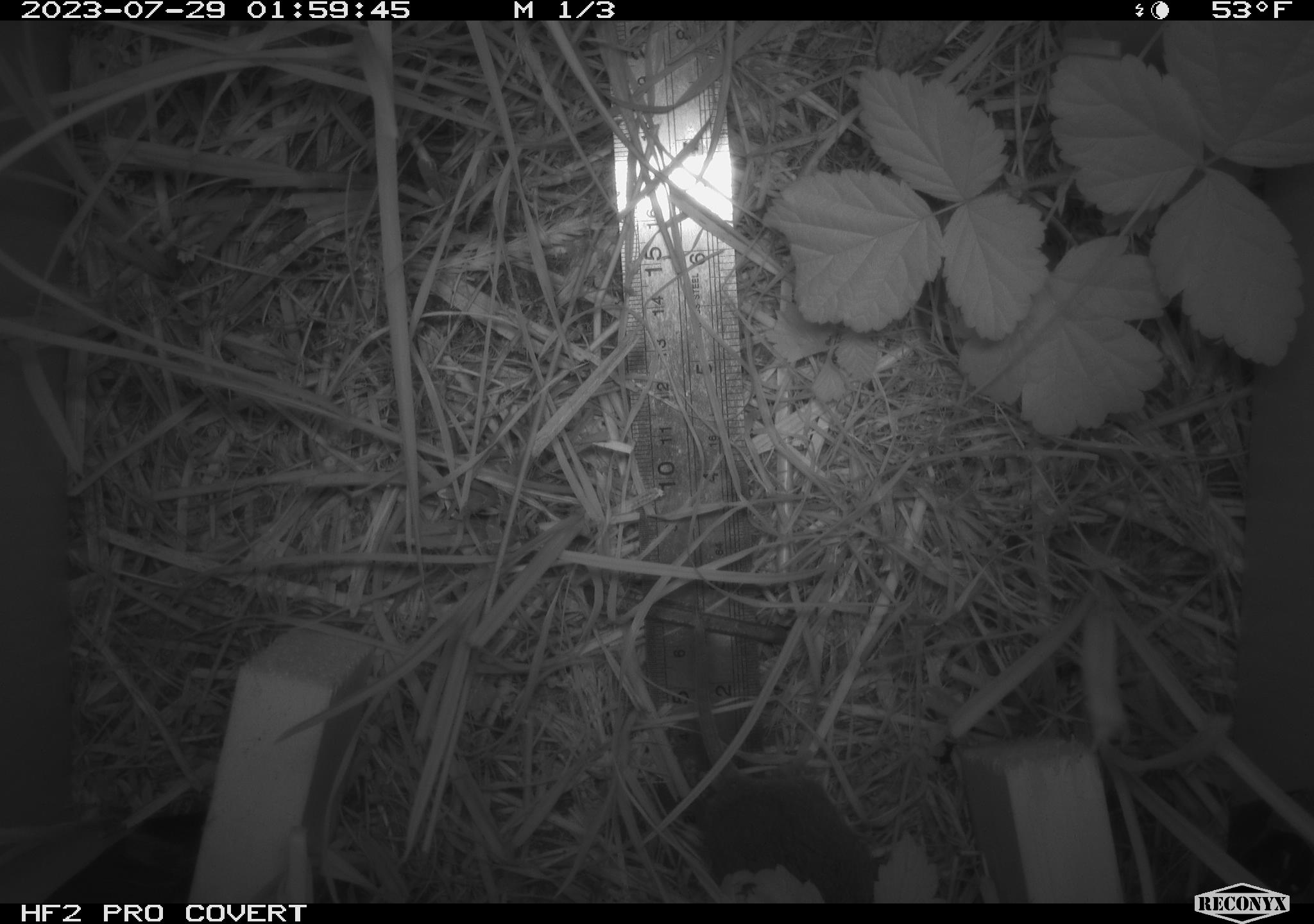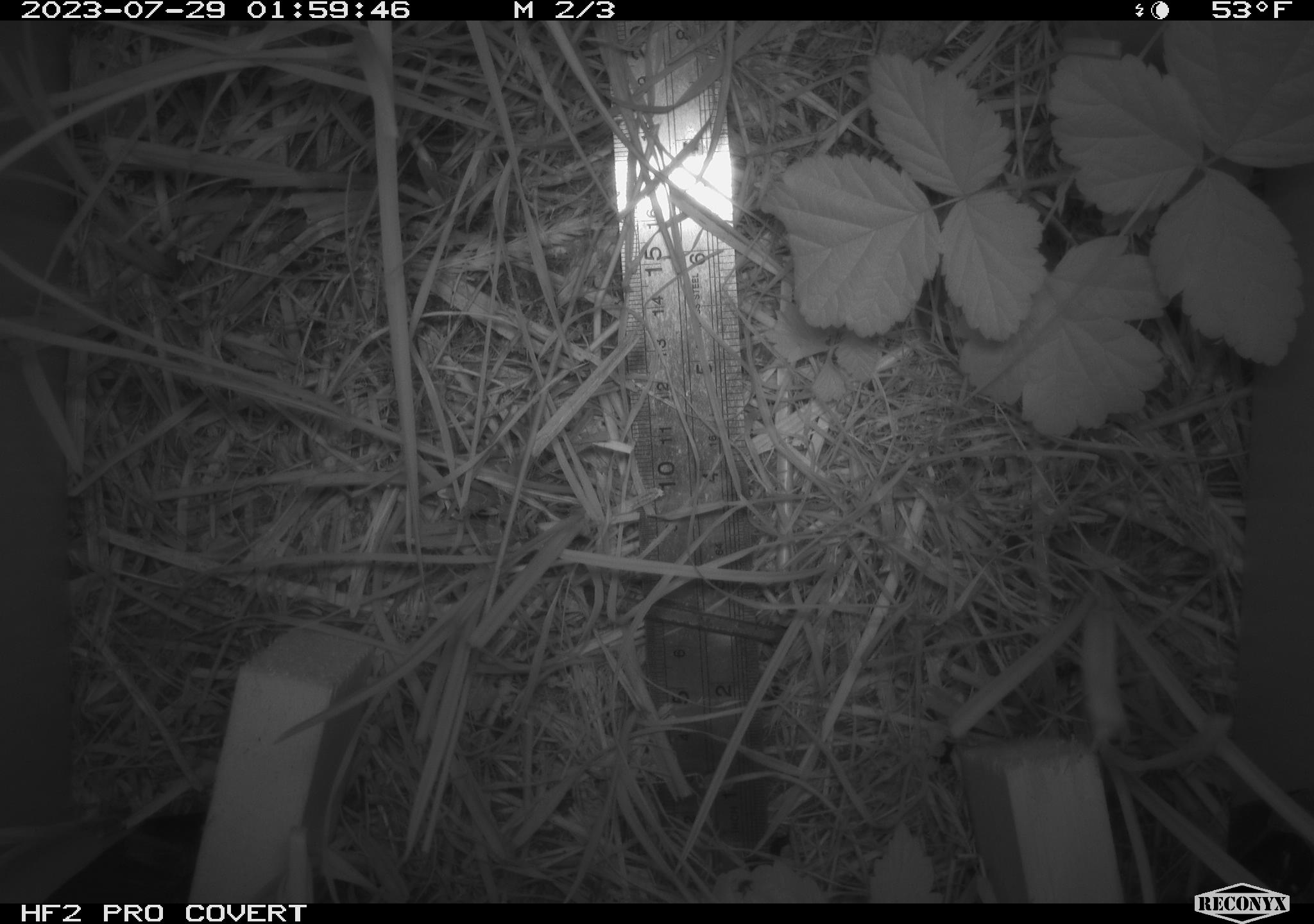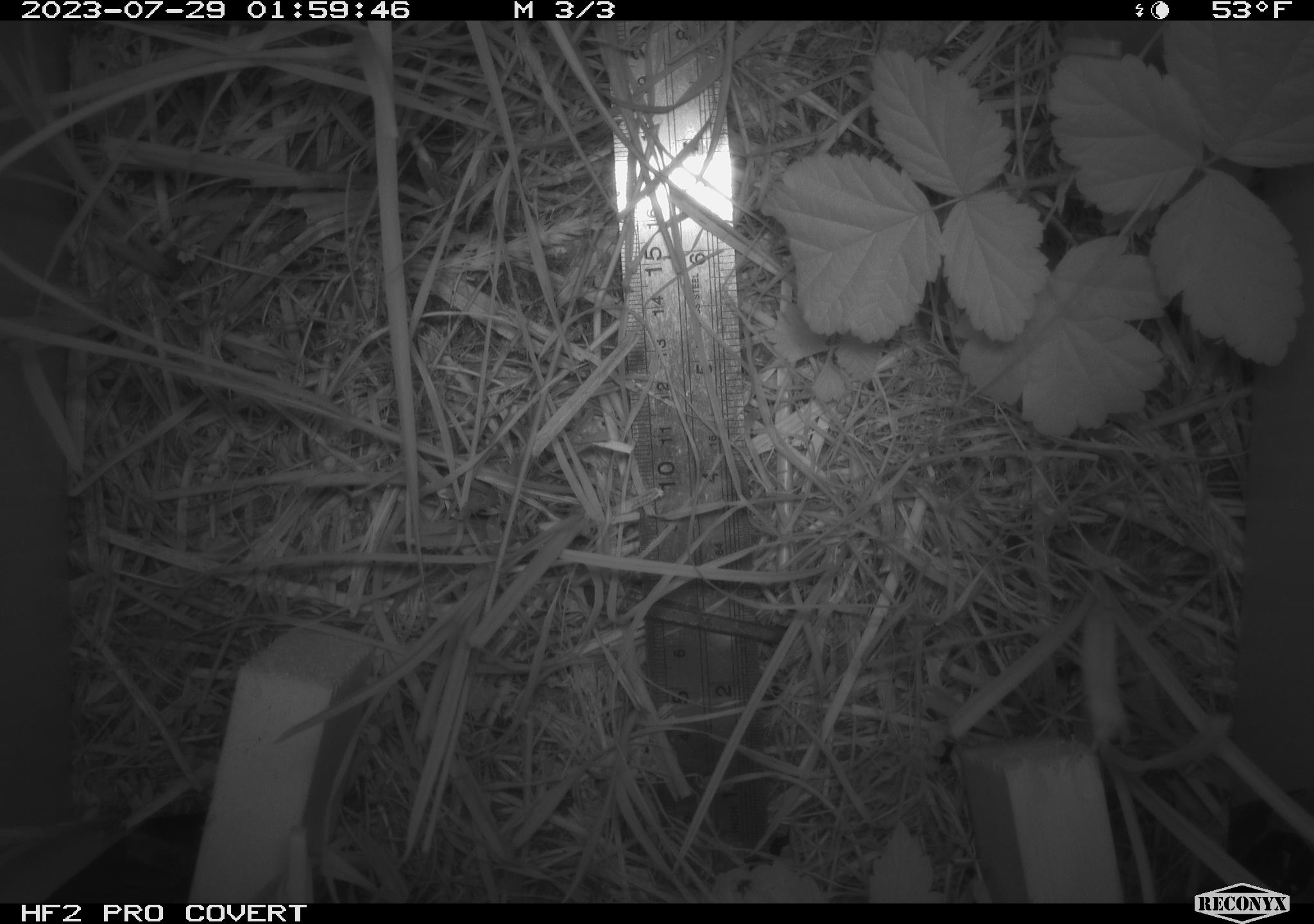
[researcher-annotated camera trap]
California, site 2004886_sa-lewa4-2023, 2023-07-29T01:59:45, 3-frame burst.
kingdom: Animalia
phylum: Chordata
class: Mammalia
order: Rodentia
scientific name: Rodentia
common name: rodent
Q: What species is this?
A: Rodent (Rodentia).